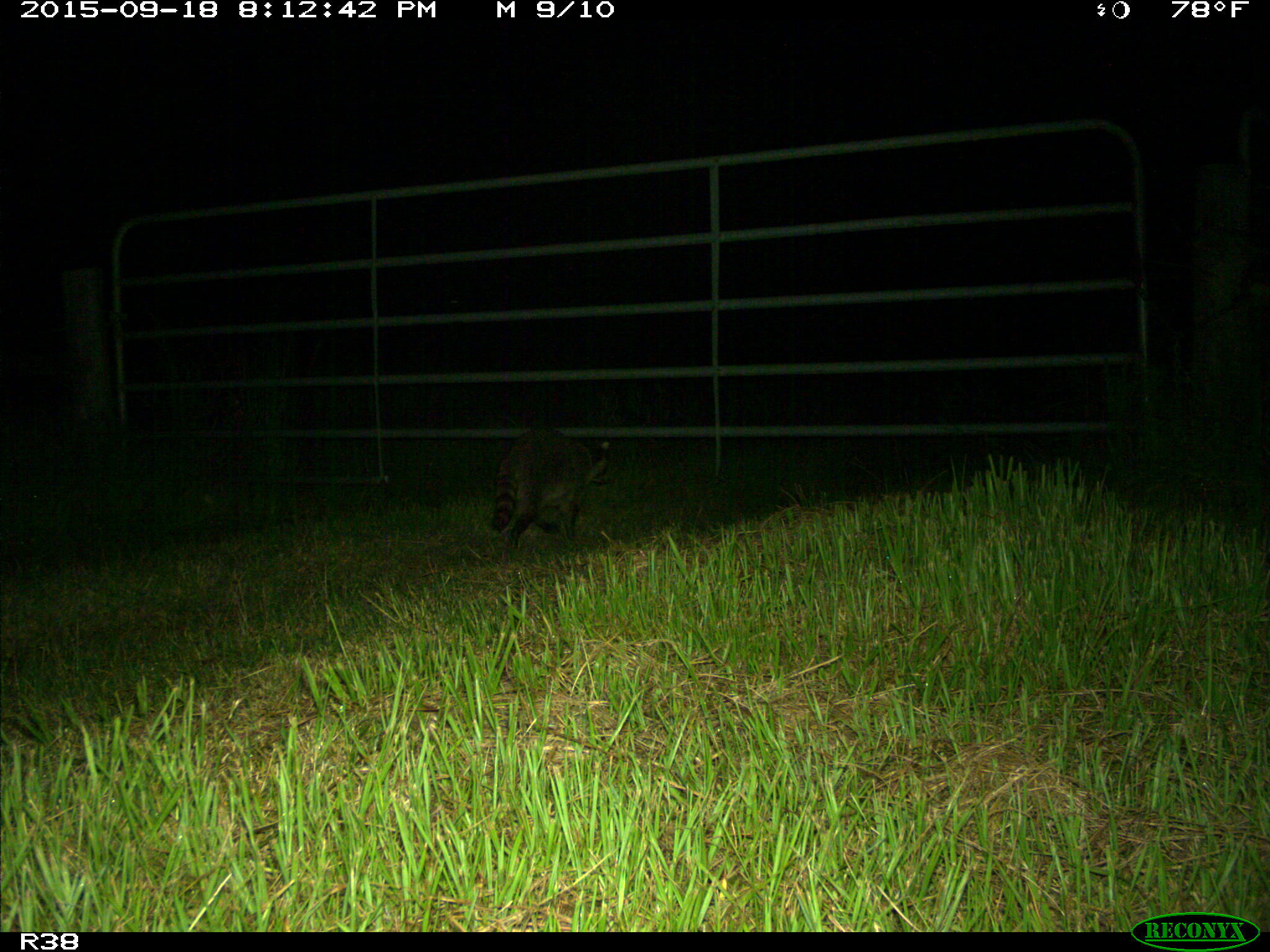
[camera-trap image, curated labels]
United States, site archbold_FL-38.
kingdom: Animalia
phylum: Chordata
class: Mammalia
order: Carnivora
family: Procyonidae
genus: Procyon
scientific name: Procyon lotor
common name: common raccoon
Procyon lotor (common raccoon).